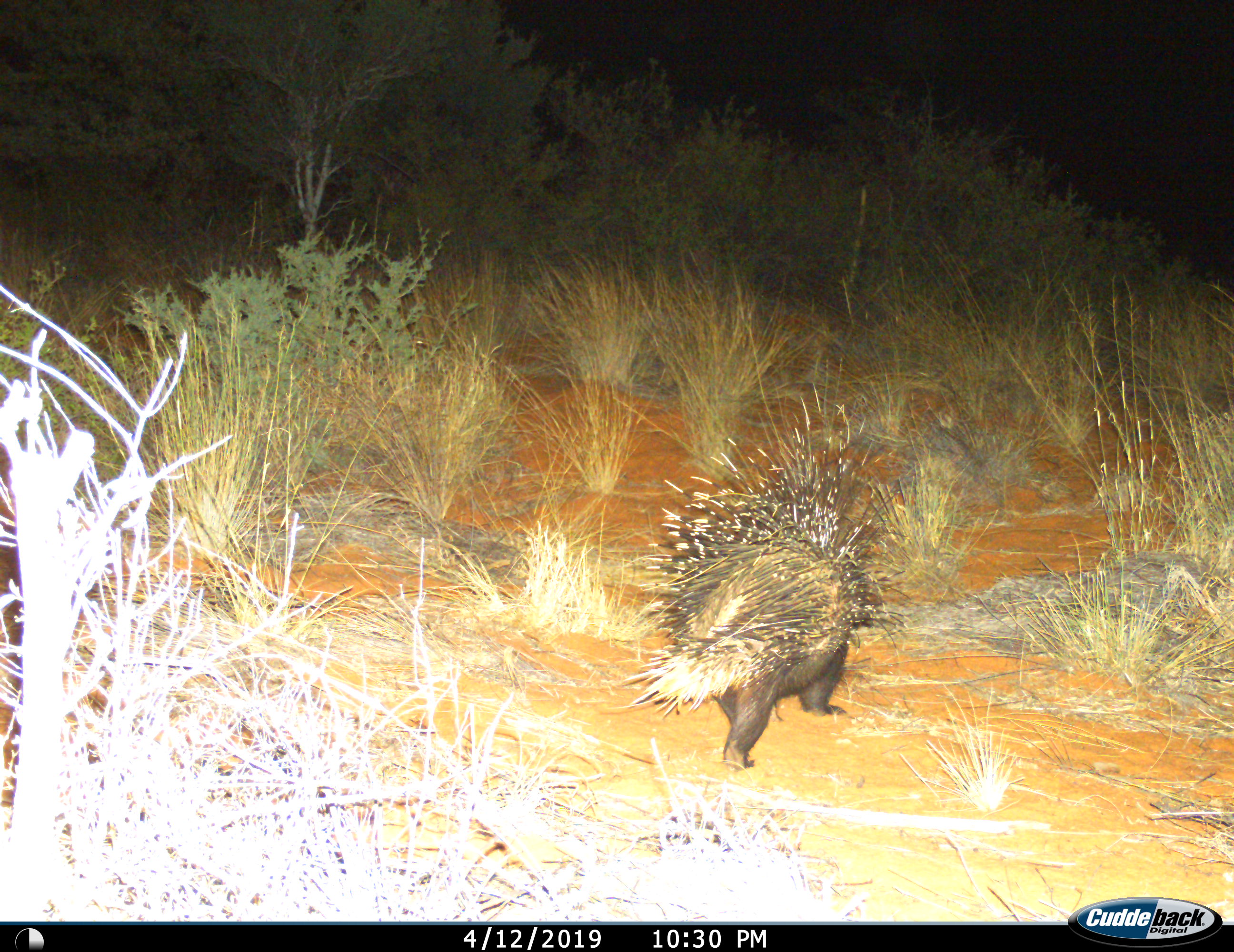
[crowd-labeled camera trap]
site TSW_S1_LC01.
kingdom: Animalia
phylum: Chordata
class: Mammalia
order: Rodentia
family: Hystricidae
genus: Hystrix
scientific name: Hystrix cristata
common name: crested porcupine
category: porcupine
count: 1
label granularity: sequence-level